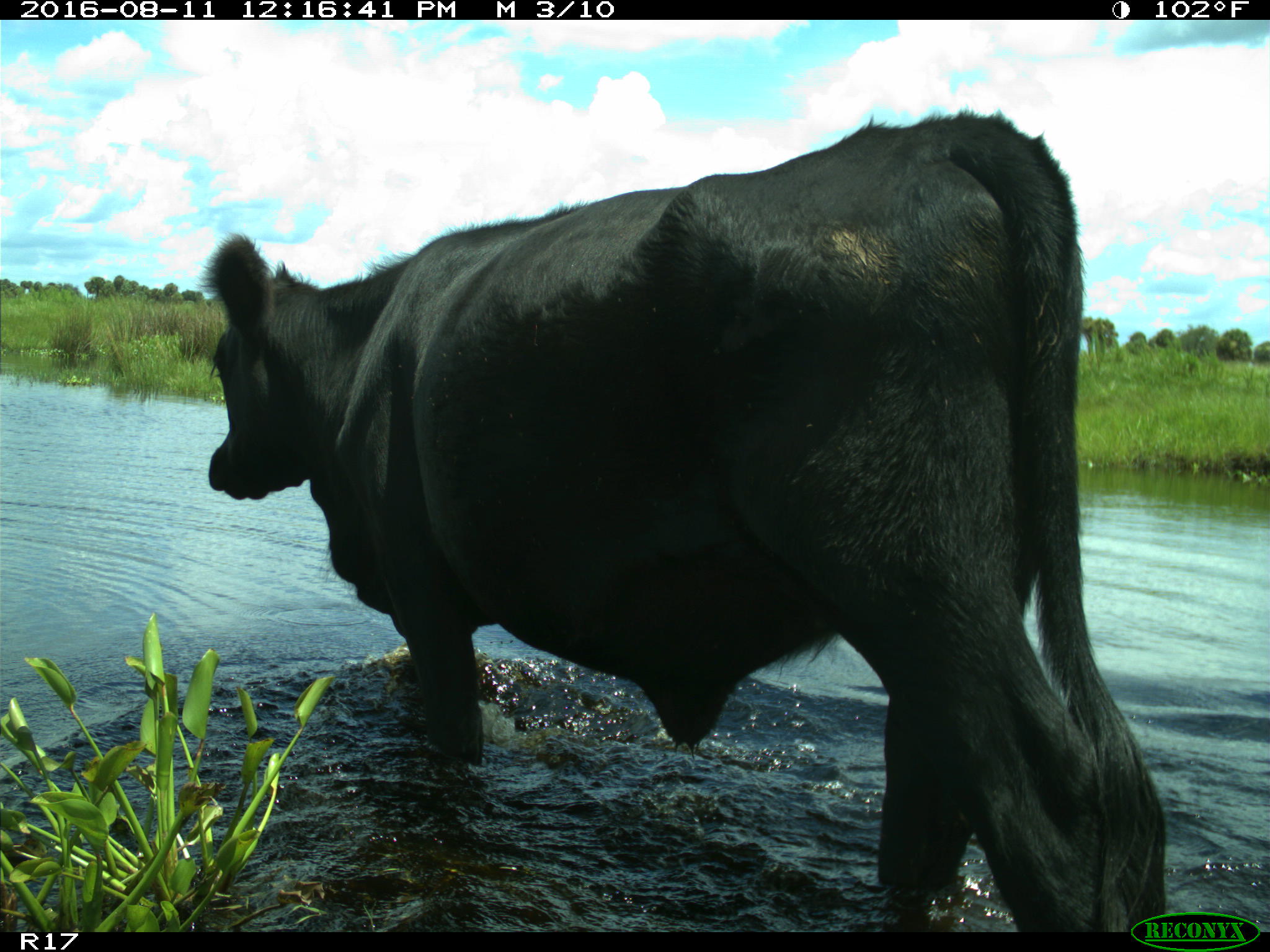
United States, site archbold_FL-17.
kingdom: Animalia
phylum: Chordata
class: Mammalia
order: Artiodactyla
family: Bovidae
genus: Bos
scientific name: Bos taurus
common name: domestic cow